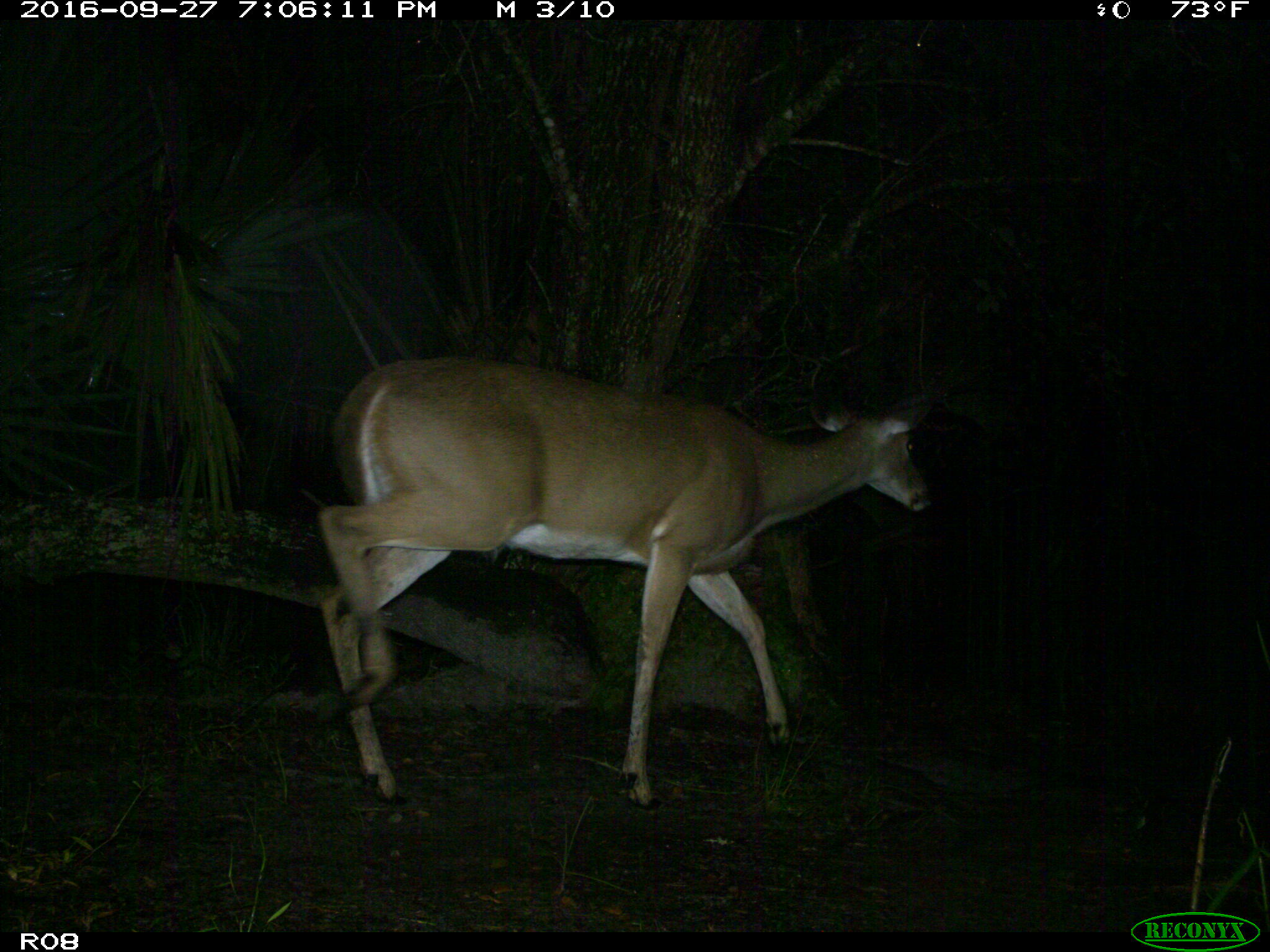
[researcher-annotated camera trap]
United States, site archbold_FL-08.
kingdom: Animalia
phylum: Chordata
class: Mammalia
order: Artiodactyla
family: Cervidae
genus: Odocoileus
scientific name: Odocoileus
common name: deer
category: unidentified deer